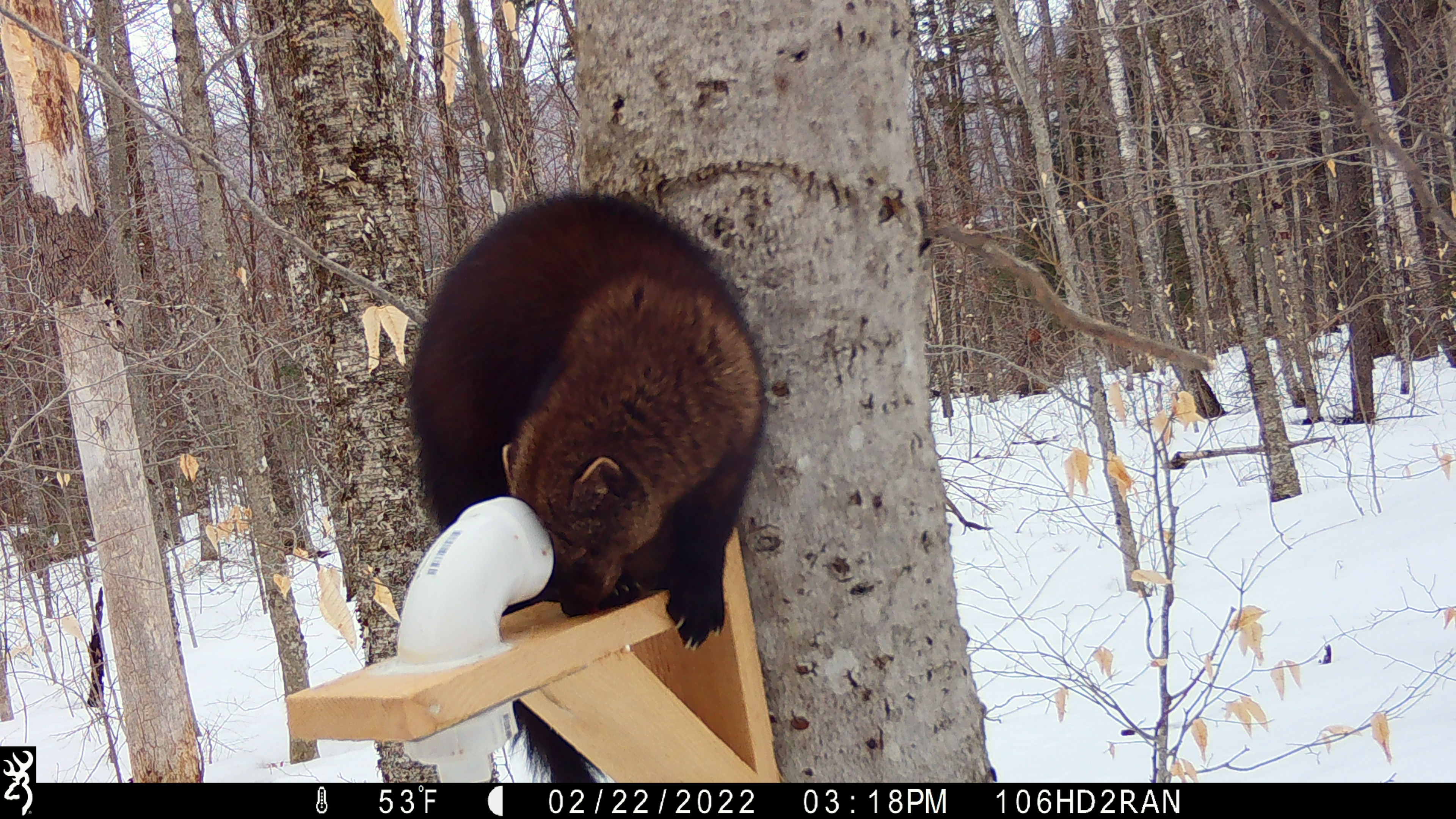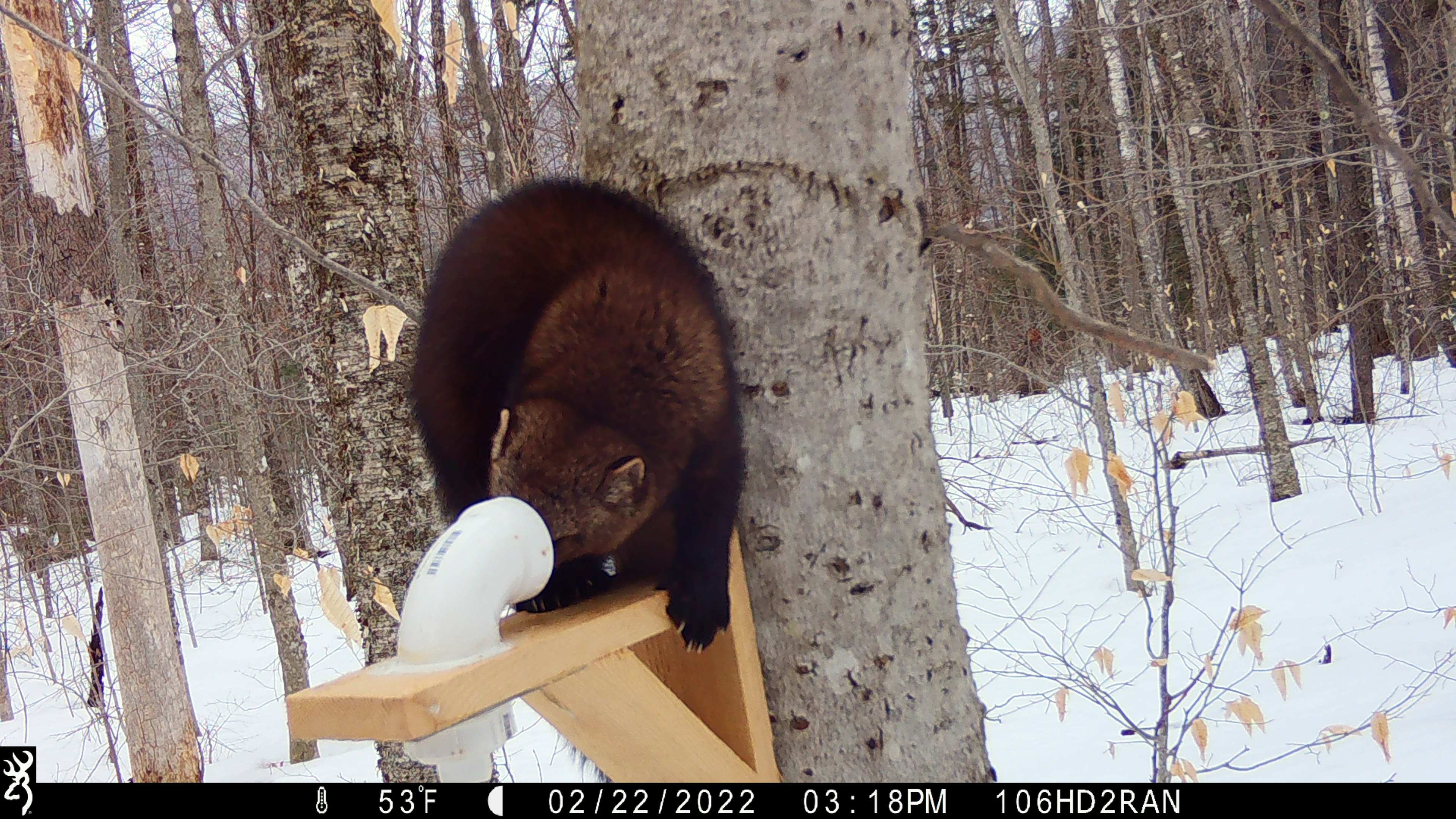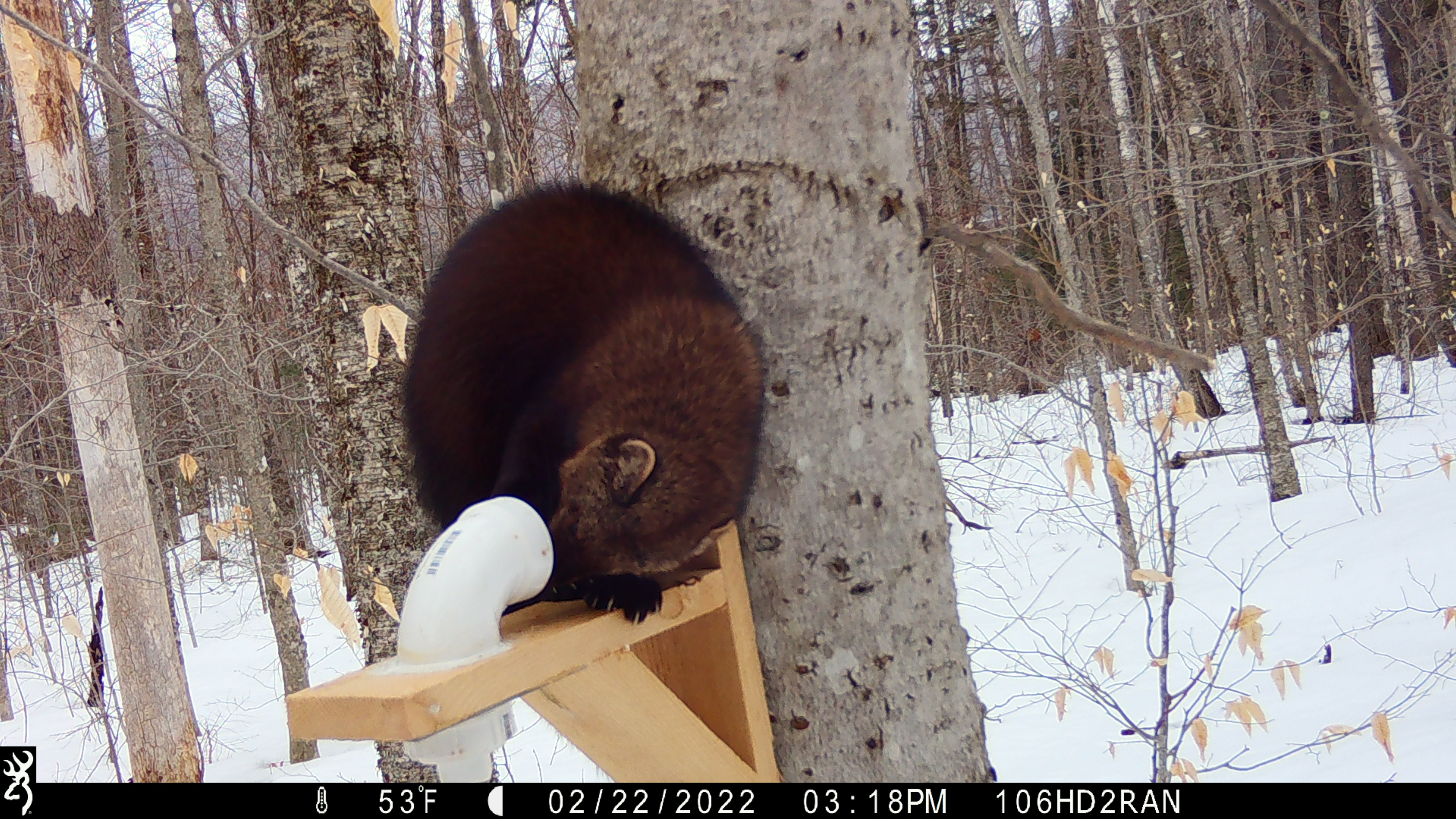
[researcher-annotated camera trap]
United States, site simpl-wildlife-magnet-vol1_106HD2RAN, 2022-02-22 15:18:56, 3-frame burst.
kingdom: Animalia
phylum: Chordata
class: Mammalia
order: Carnivora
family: Mustelidae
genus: Pekania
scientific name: Pekania pennanti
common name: fisher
Fisher (Pekania pennanti).